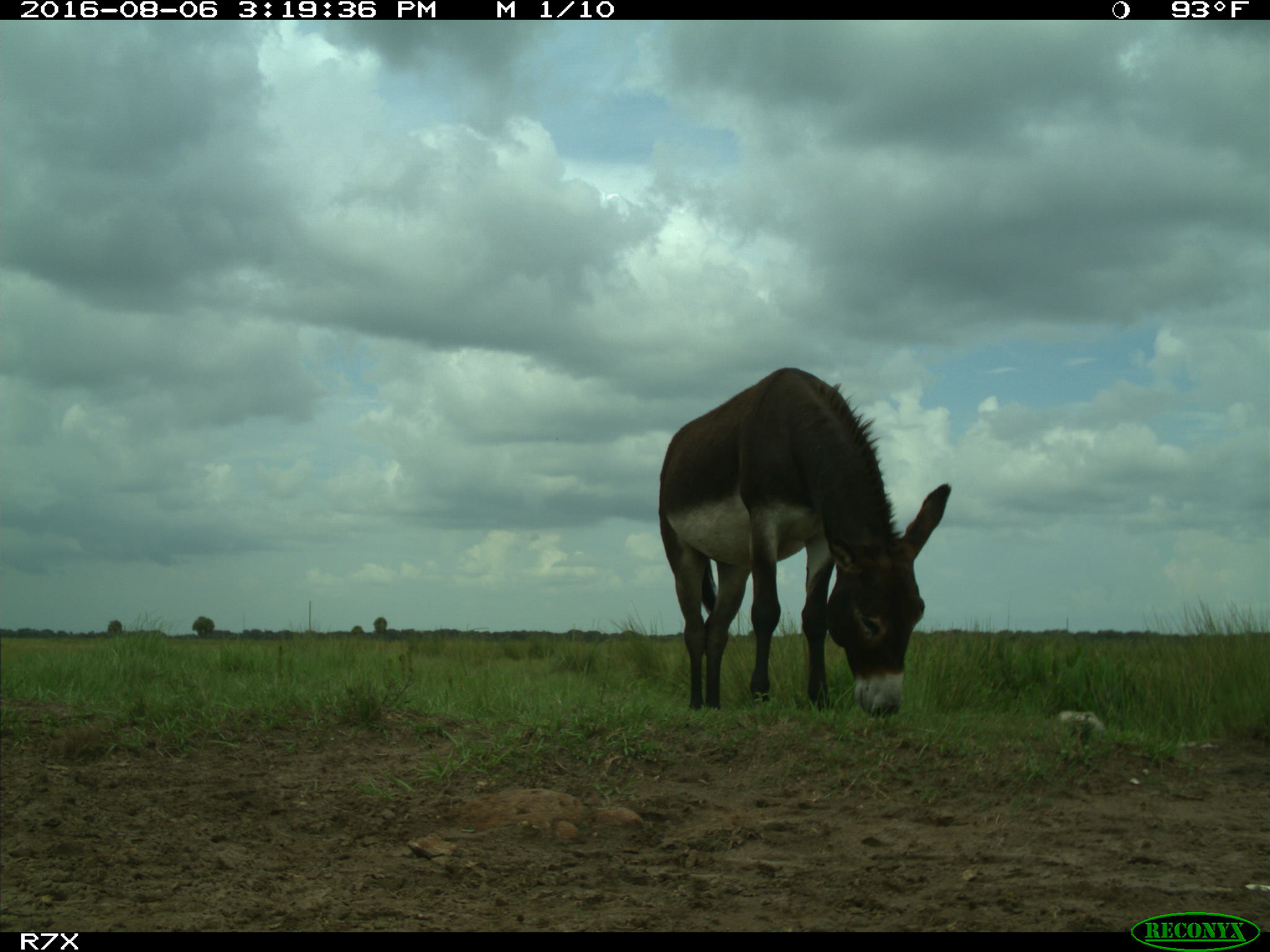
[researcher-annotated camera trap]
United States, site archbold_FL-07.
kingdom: Animalia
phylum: Chordata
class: Mammalia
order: Perissodactyla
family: Equidae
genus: Equus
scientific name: Equus africanus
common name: african wild ass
Equus africanus (african wild ass).